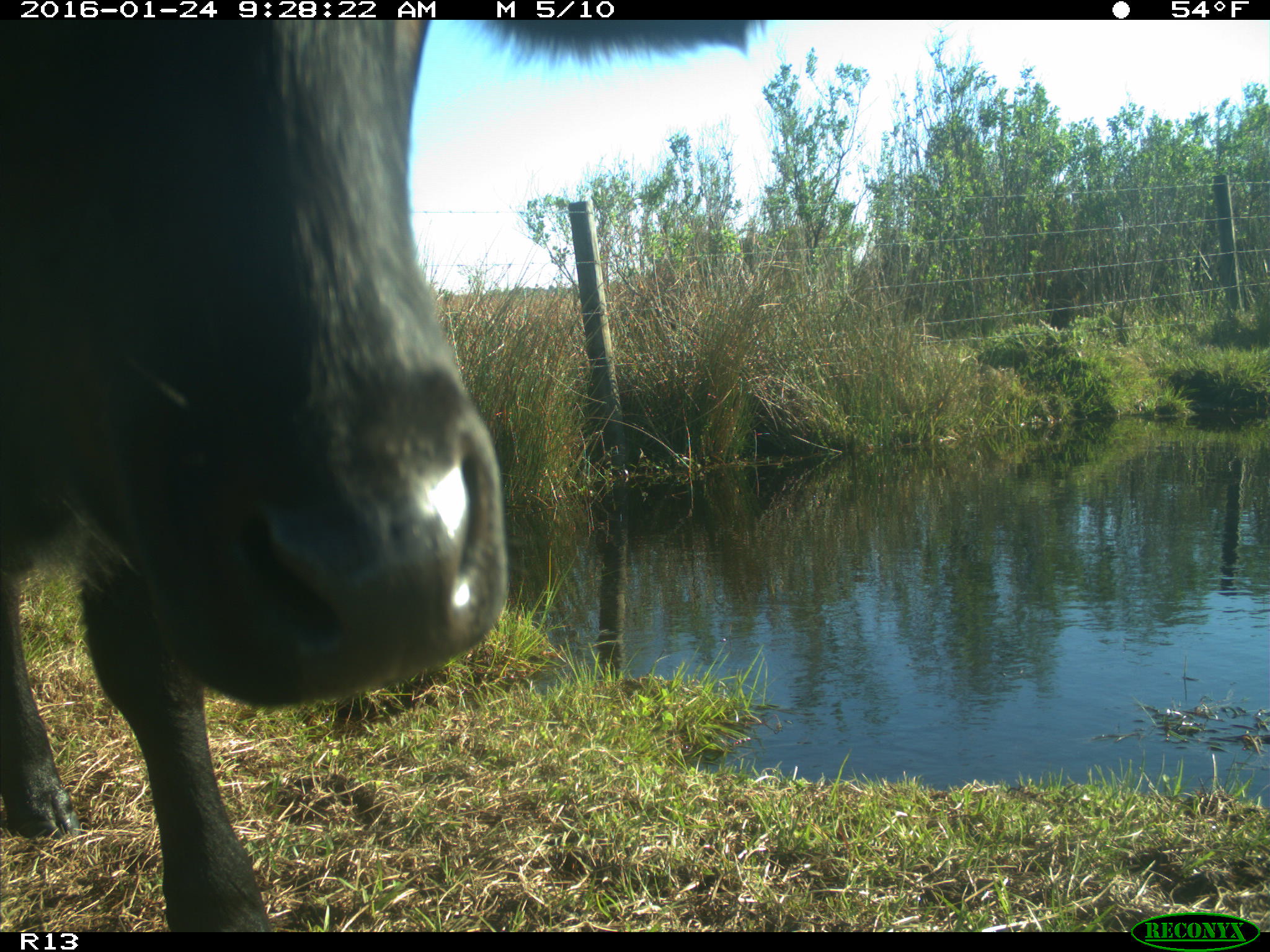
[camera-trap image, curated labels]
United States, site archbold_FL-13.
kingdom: Animalia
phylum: Chordata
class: Mammalia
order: Artiodactyla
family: Bovidae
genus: Bos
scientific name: Bos taurus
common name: domestic cow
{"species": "Bos taurus (domestic cow)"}